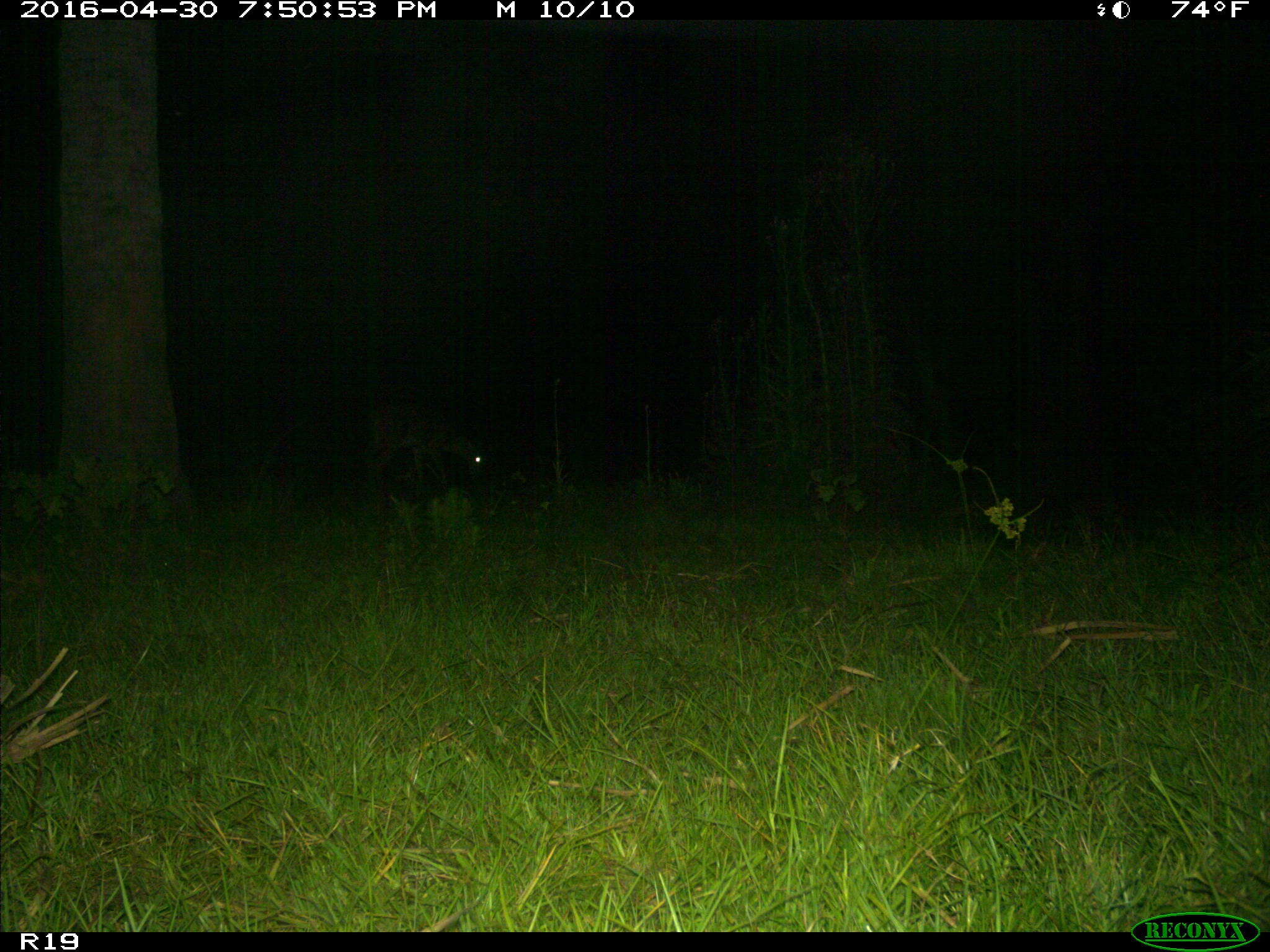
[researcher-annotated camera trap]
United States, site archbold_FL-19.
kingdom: Animalia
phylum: Chordata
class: Mammalia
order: Artiodactyla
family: Cervidae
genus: Odocoileus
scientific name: Odocoileus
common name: deer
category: unidentified deer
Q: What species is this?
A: Unidentified deer (deer) (Odocoileus).